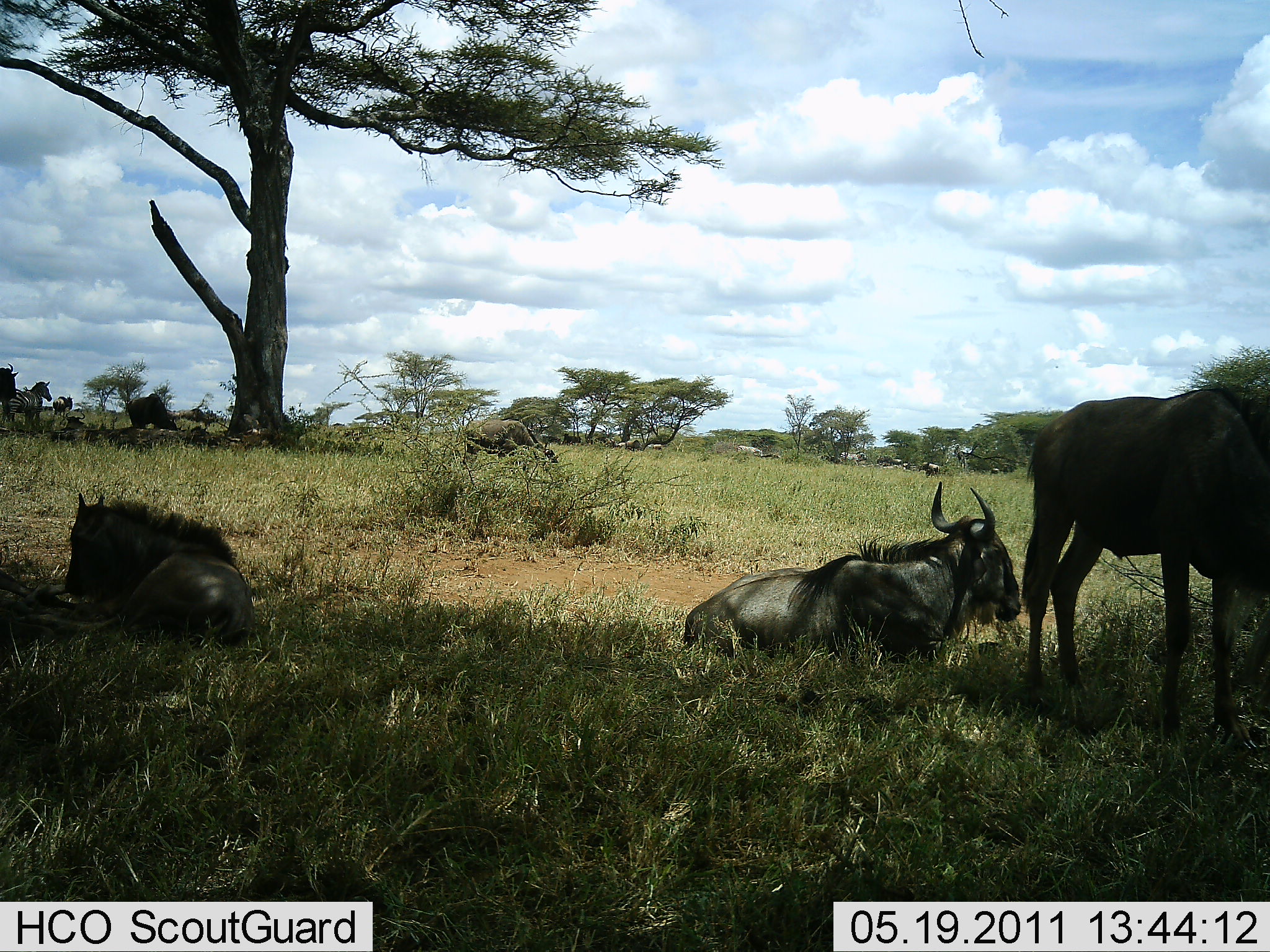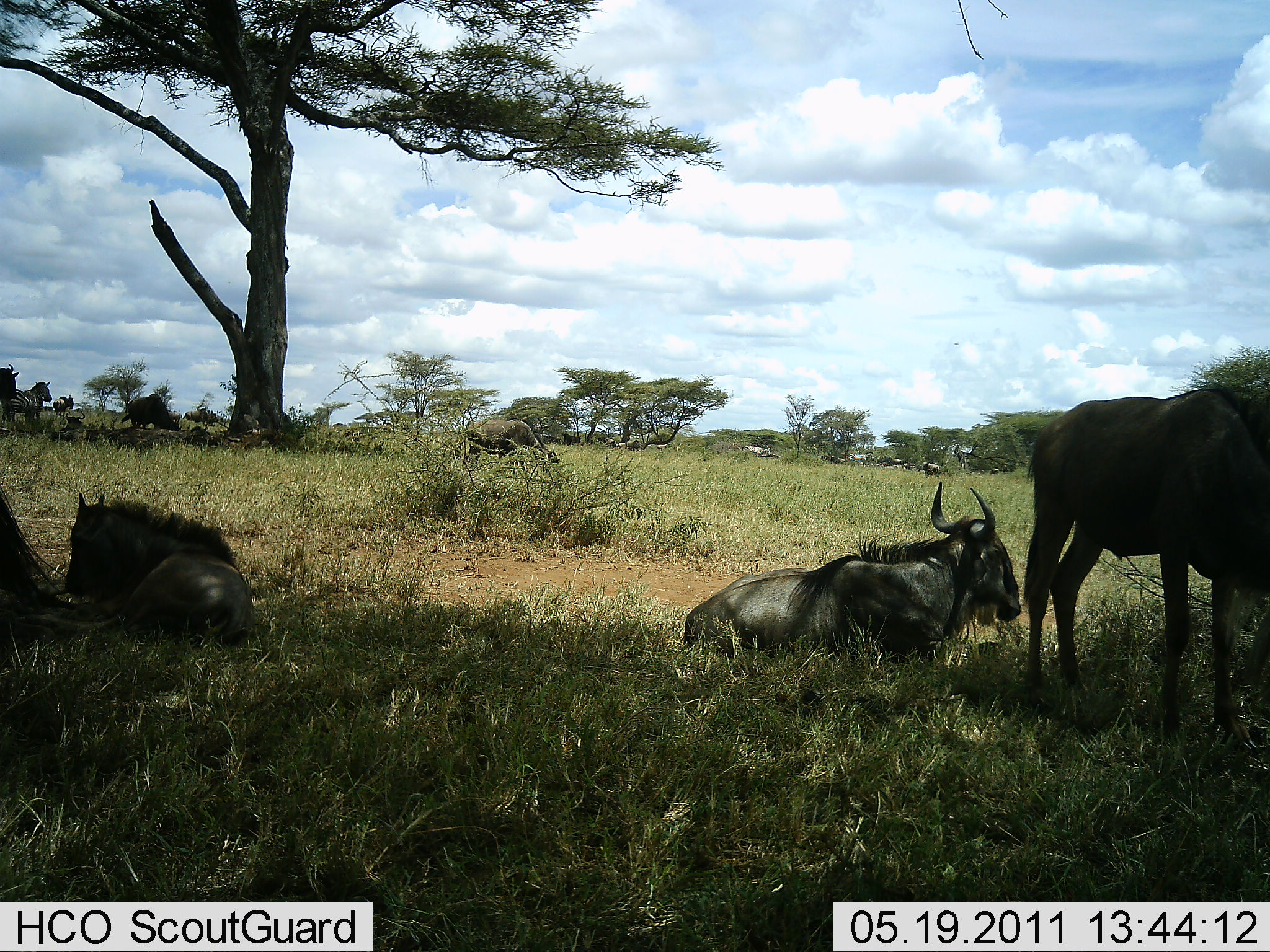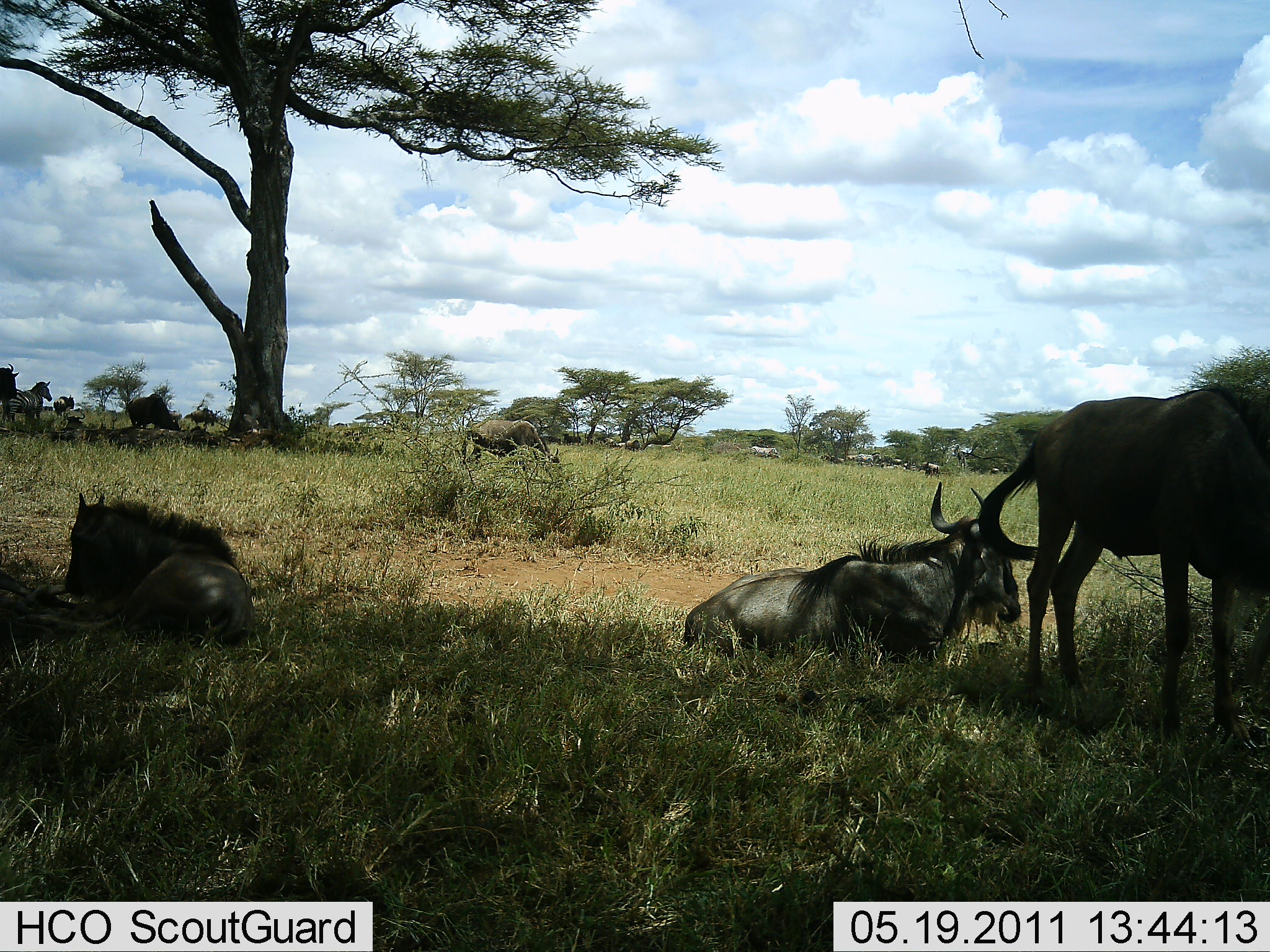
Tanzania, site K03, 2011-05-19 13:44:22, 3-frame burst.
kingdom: Animalia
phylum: Chordata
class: Mammalia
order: Artiodactyla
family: Bovidae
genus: Connochaetes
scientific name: Connochaetes taurinus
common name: blue wildebeest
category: wildebeest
Wildebeest (blue wildebeest) (Connochaetes taurinus), count 8. Behavior (volunteer vote fractions): standing 73%, resting 93%, moving 13%, interacting 0%. Young present (vote fraction): 7%. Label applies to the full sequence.